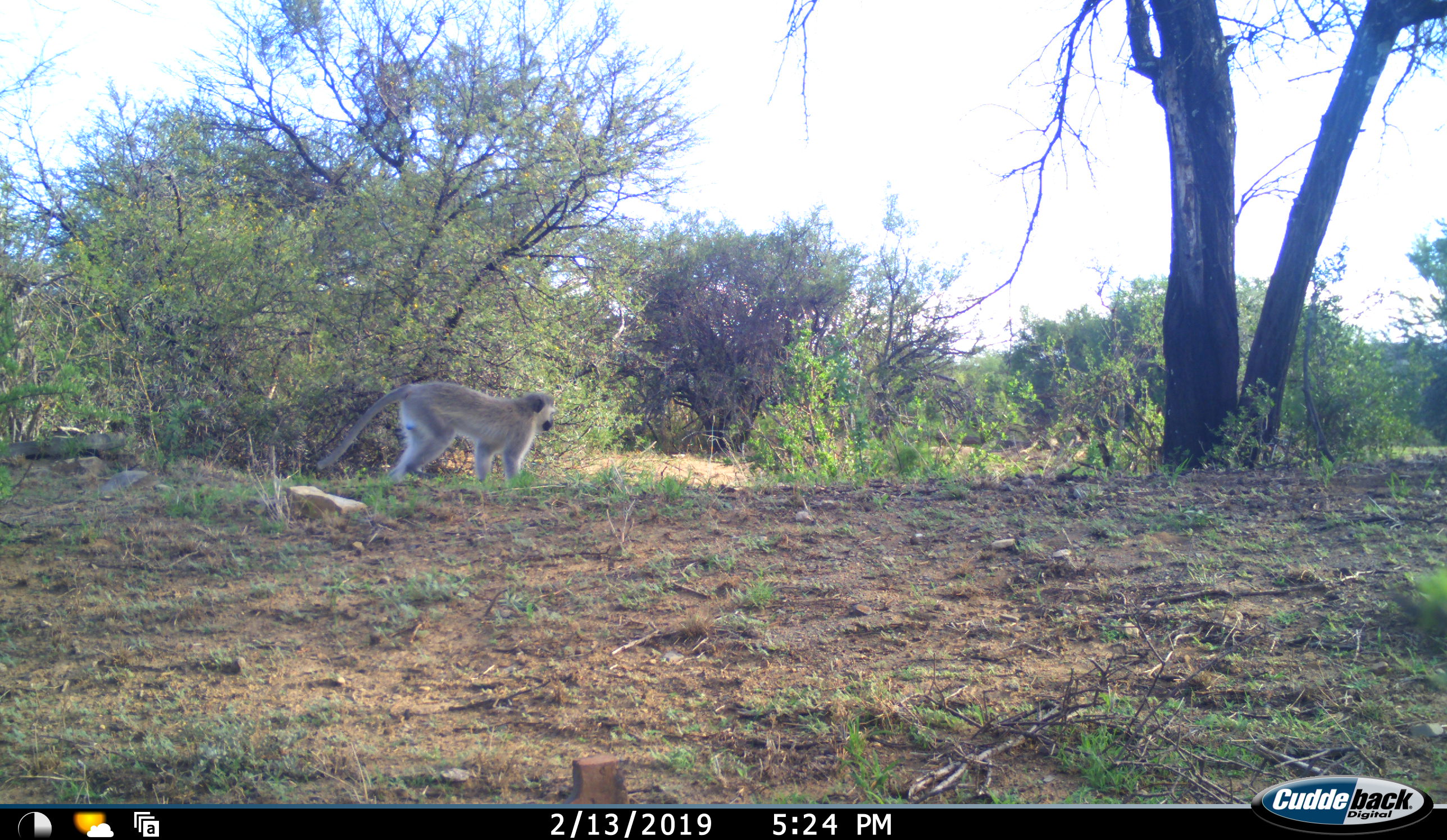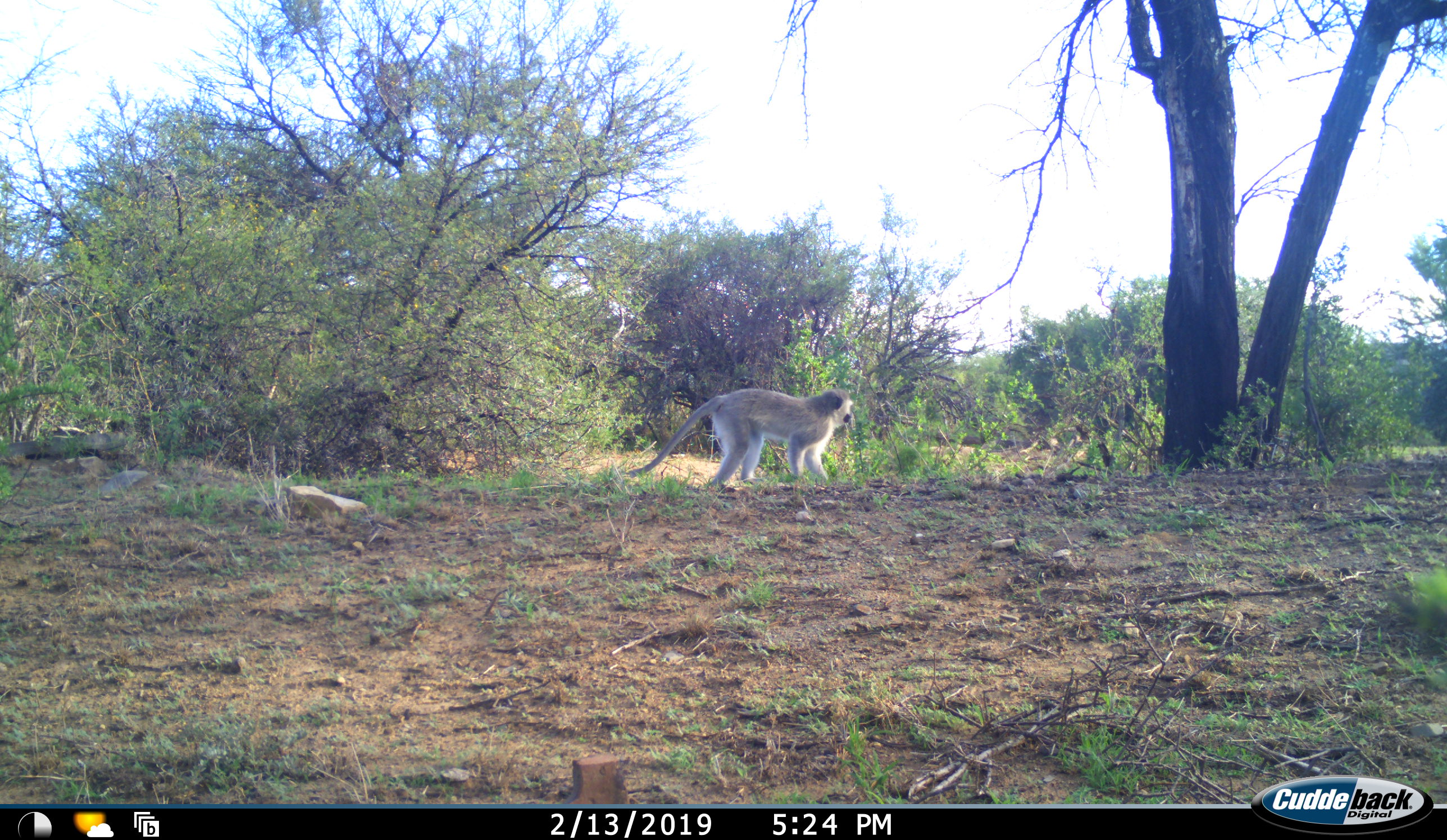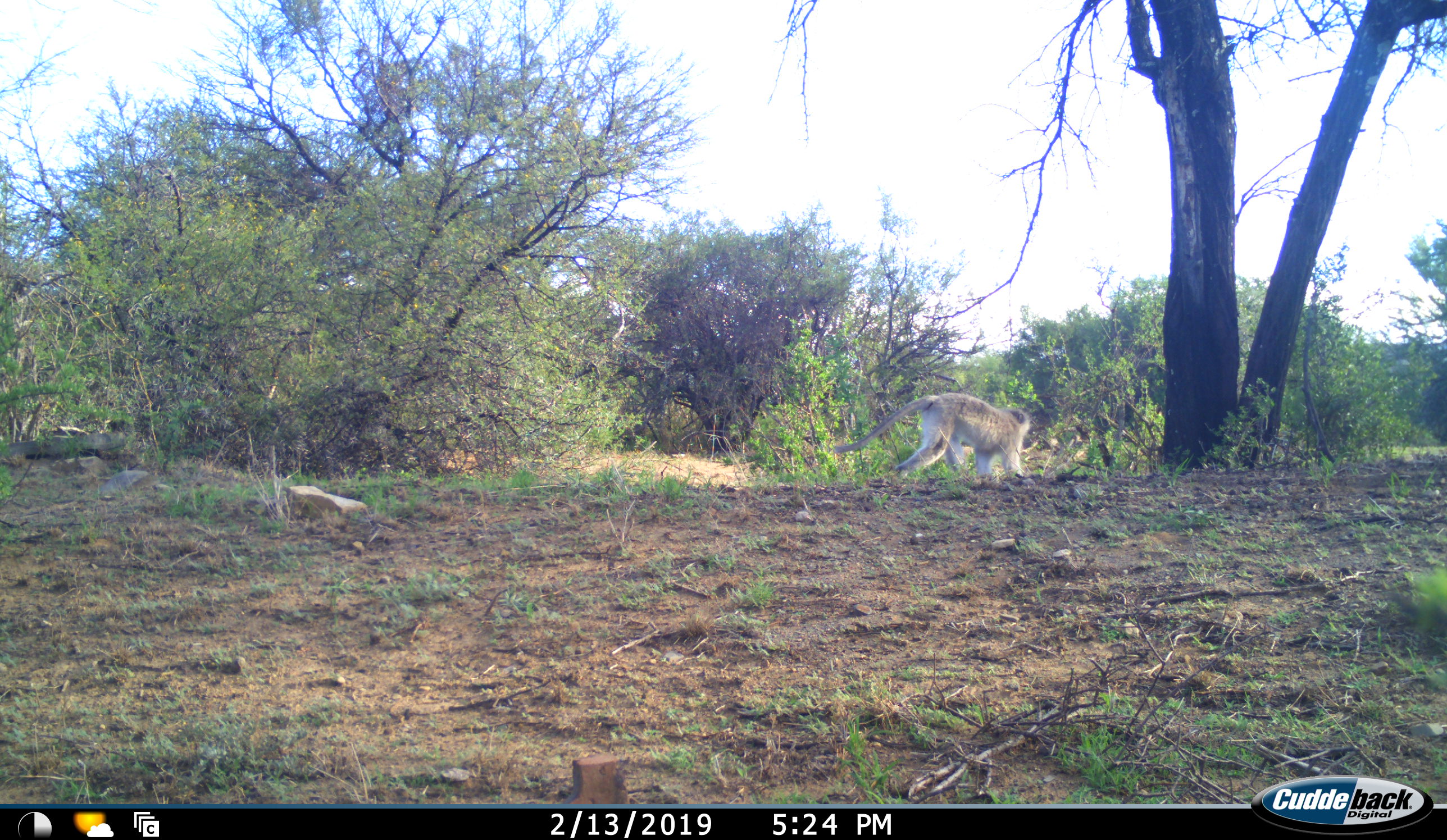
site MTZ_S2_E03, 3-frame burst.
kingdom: Animalia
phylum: Chordata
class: Mammalia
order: Primates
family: Cercopithecidae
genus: Chlorocebus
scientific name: Chlorocebus pygerythrus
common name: vervet monkey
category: monkeyvervet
Monkeyvervet (vervet monkey) (Chlorocebus pygerythrus), count 1. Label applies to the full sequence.